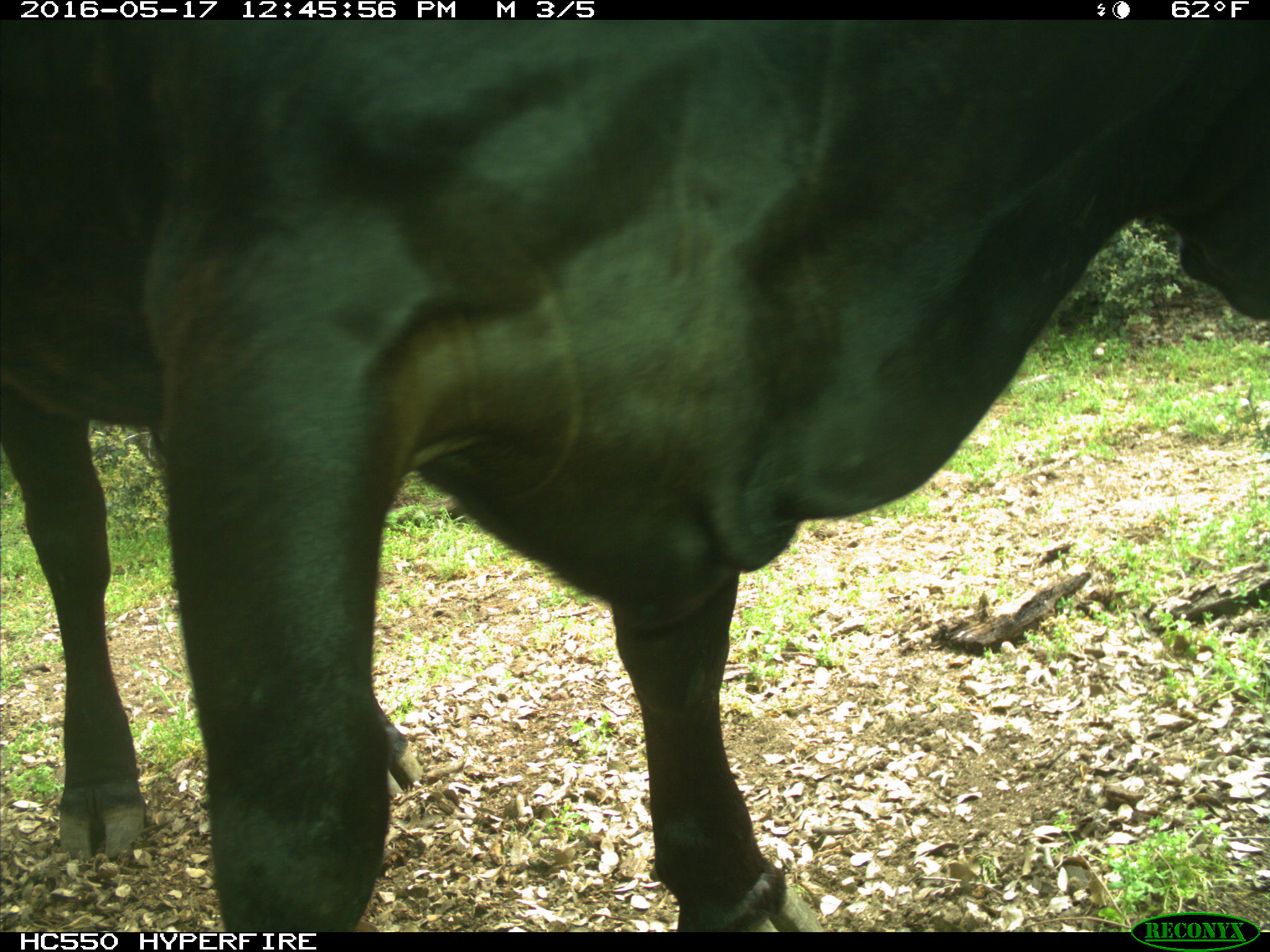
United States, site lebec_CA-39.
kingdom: Animalia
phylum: Chordata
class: Mammalia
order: Artiodactyla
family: Bovidae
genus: Bos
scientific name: Bos taurus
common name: domestic cow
Bos taurus (domestic cow).